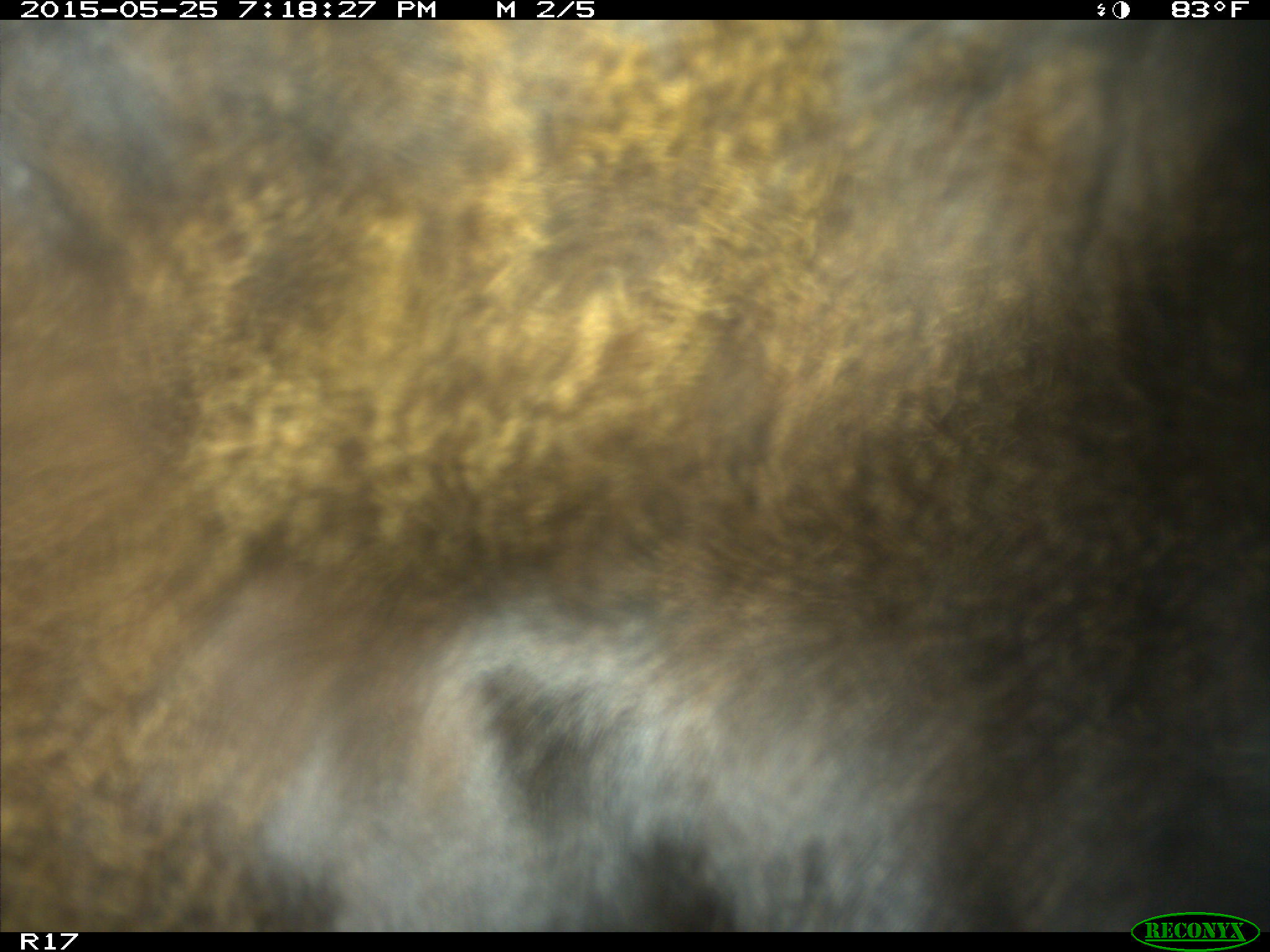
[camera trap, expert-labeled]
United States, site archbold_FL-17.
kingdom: Animalia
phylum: Chordata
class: Mammalia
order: Artiodactyla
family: Bovidae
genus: Bos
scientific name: Bos taurus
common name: domestic cow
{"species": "Bos taurus (domestic cow)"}